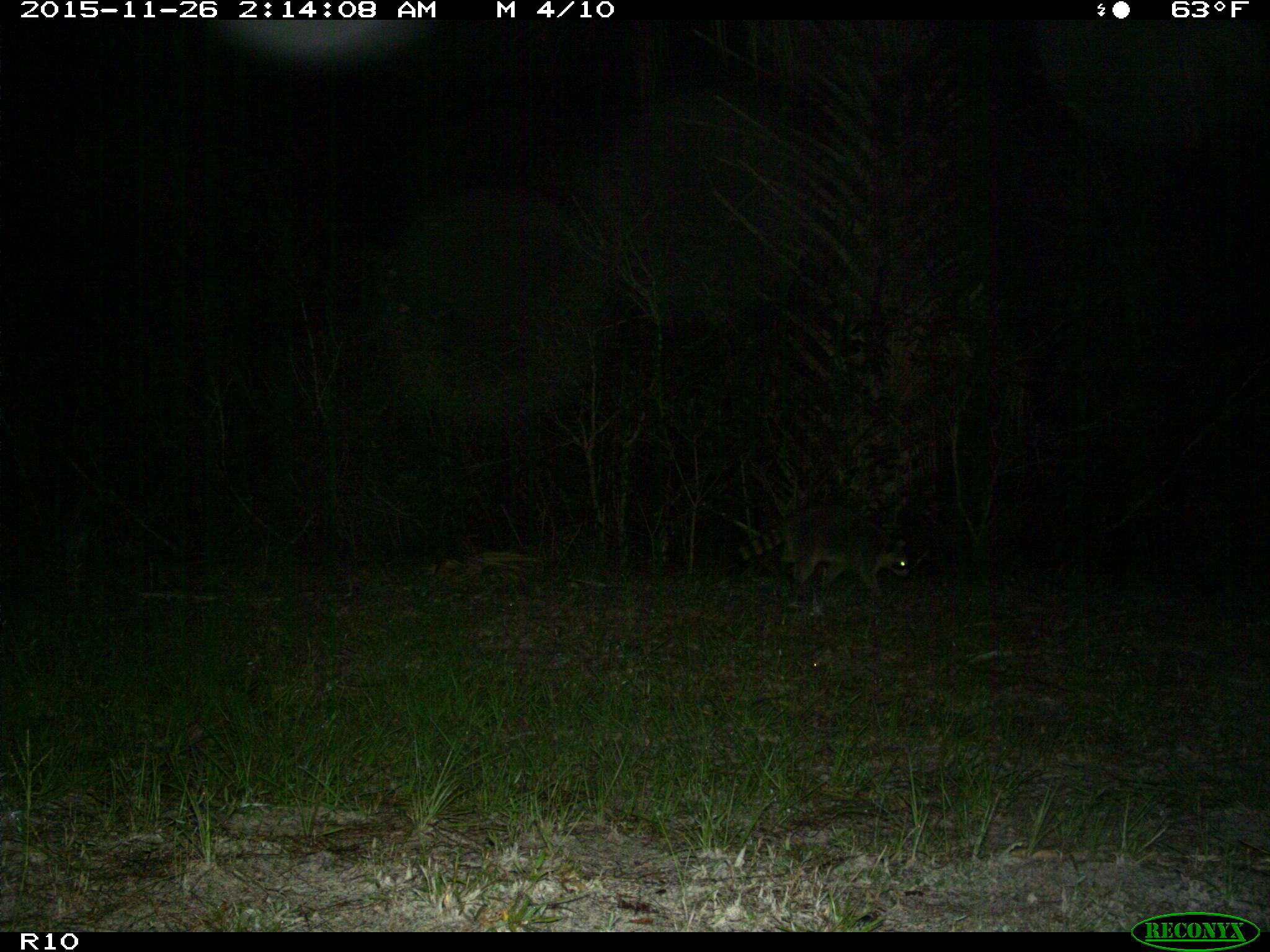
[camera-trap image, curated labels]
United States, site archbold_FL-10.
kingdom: Animalia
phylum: Chordata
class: Mammalia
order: Carnivora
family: Procyonidae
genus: Procyon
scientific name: Procyon lotor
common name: common raccoon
Procyon lotor (common raccoon).